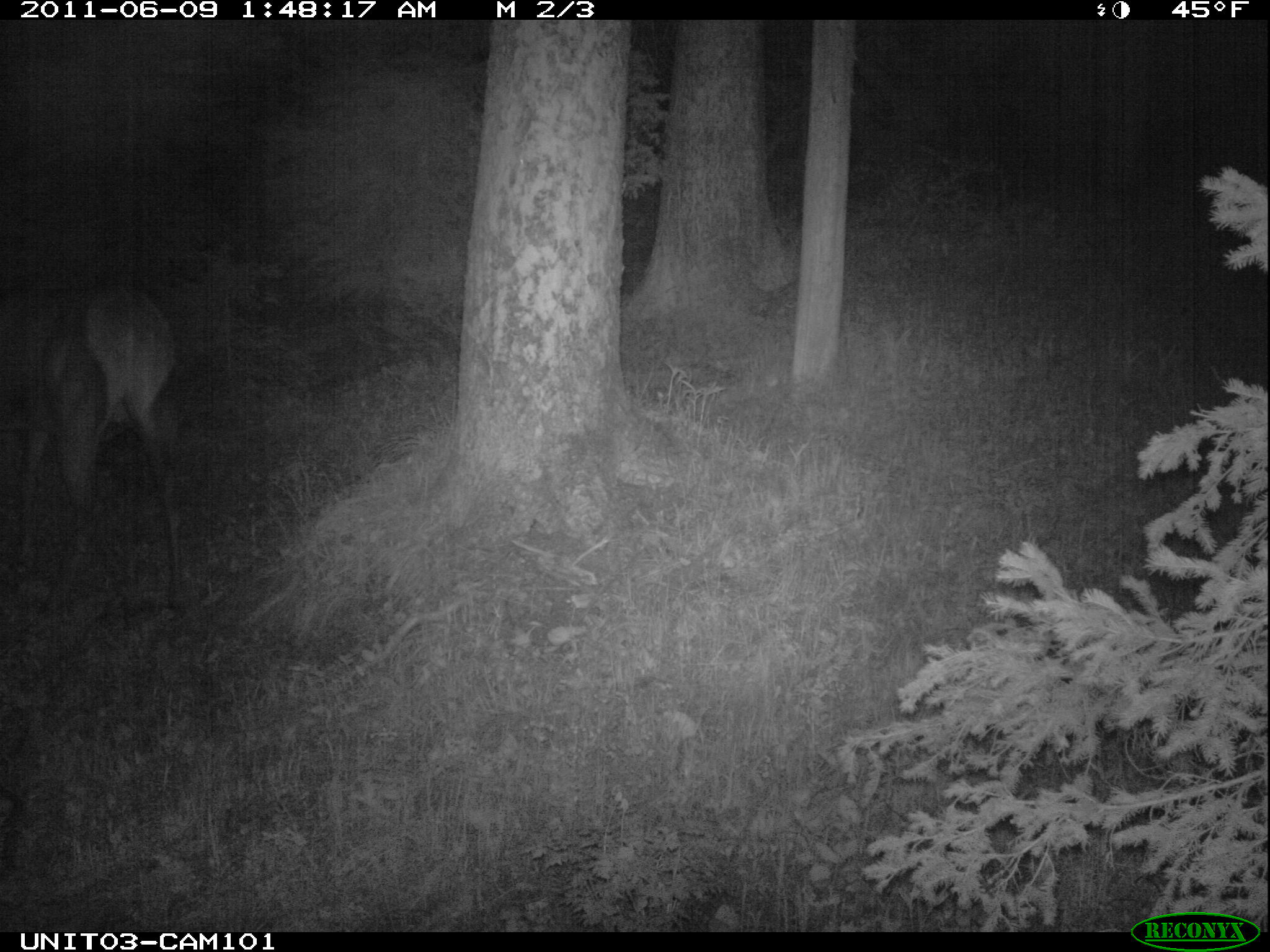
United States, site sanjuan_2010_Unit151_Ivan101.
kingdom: Animalia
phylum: Chordata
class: Mammalia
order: Artiodactyla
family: Cervidae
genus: Cervus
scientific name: Cervus elaphus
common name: red deer